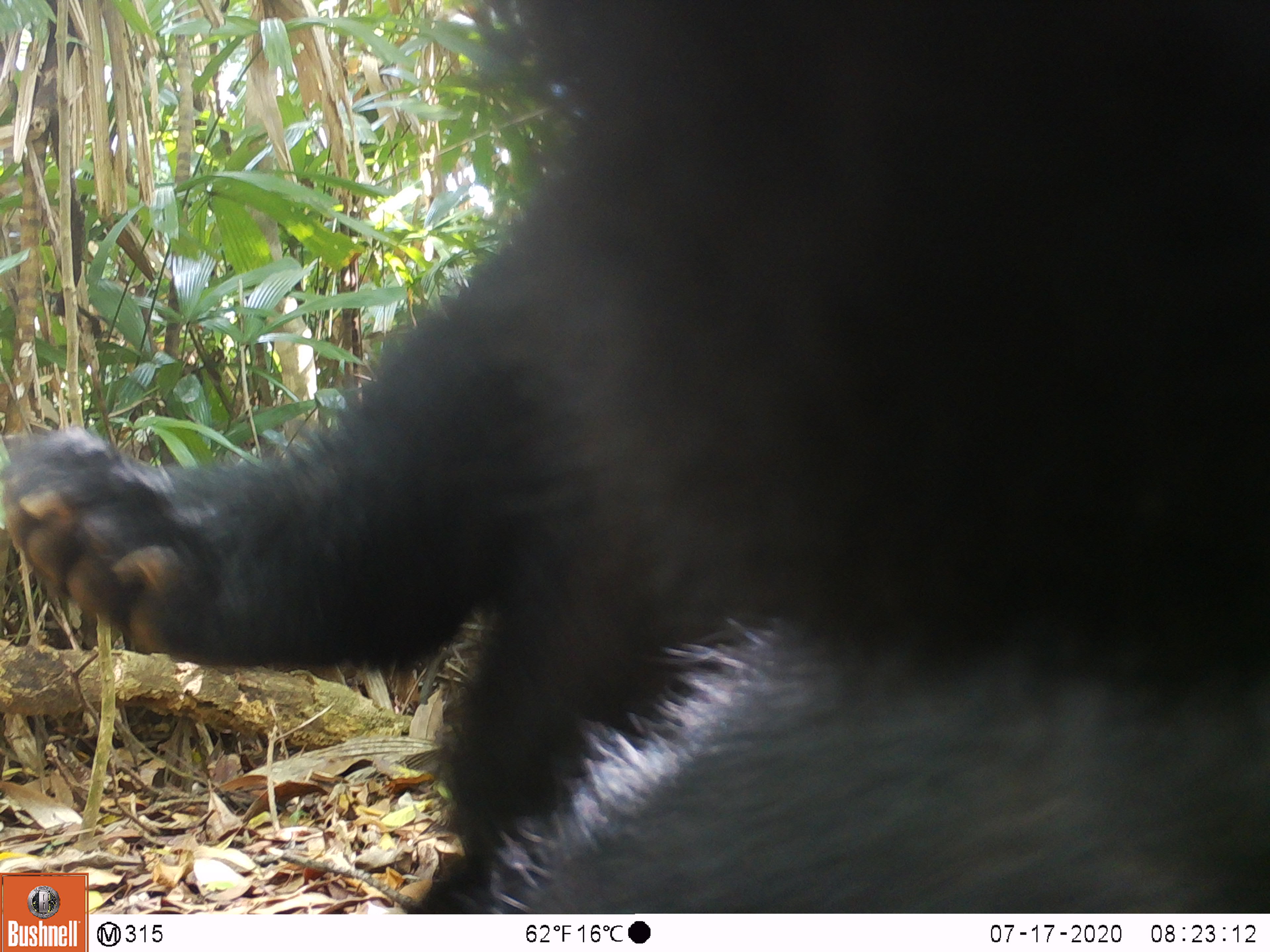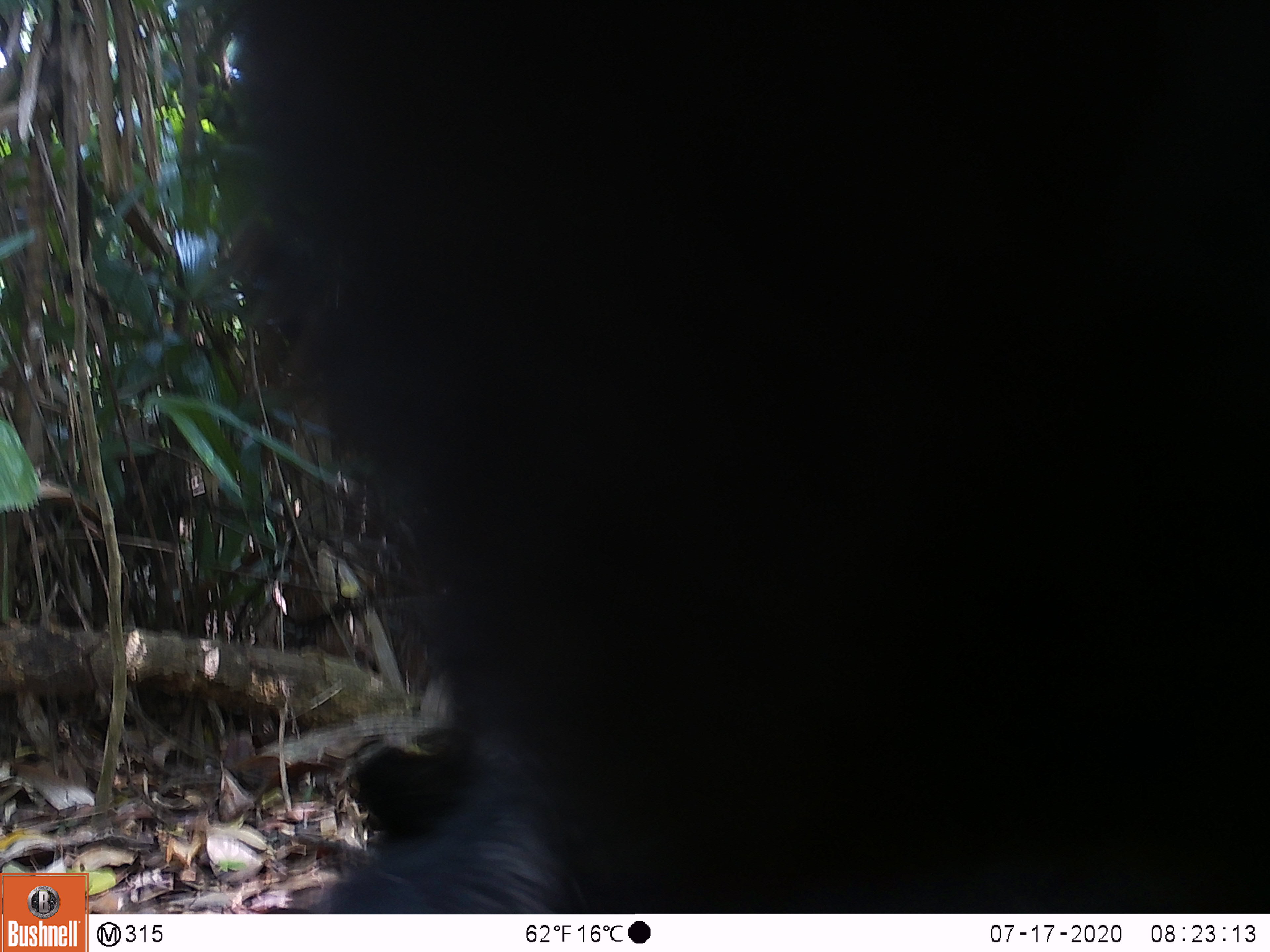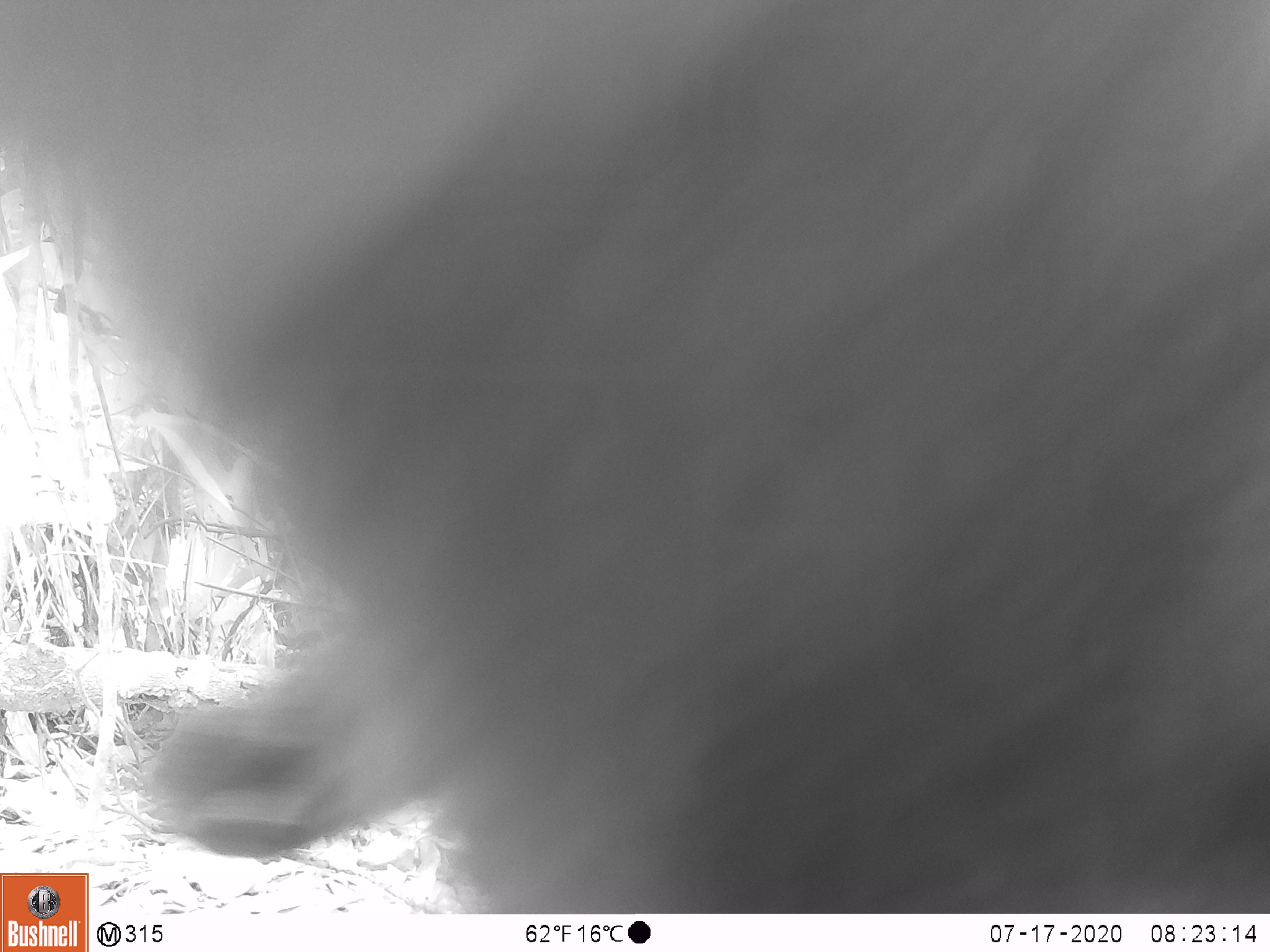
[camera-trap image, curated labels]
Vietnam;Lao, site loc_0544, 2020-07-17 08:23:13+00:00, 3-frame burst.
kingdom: Animalia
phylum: Chordata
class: Mammalia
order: Carnivora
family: Ursidae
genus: Ursus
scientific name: Ursus thibetanus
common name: asian black bear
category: asiatic black bear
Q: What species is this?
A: Asiatic black bear (asian black bear) (Ursus thibetanus).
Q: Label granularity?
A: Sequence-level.